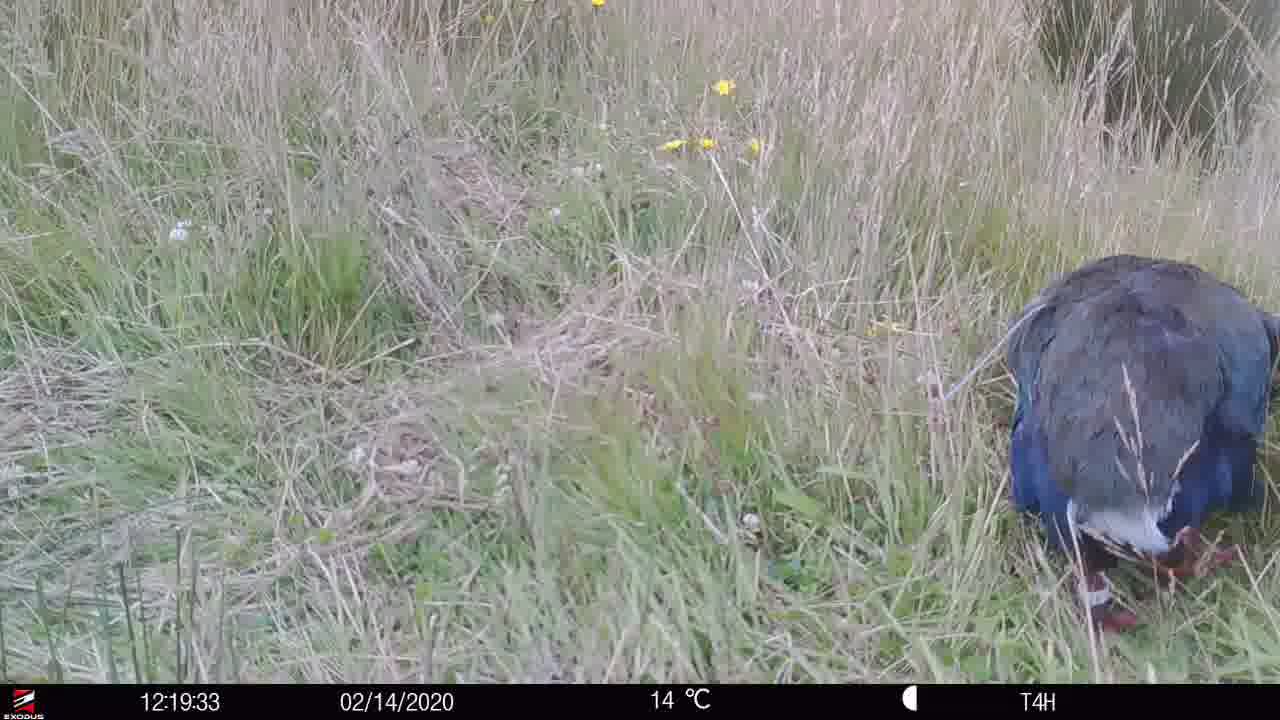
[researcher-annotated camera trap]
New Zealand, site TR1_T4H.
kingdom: Animalia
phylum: Chordata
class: Aves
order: Gruiformes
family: Rallidae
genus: Porphyrio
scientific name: Porphyrio mantelli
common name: takahe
Takahe (Porphyrio mantelli).